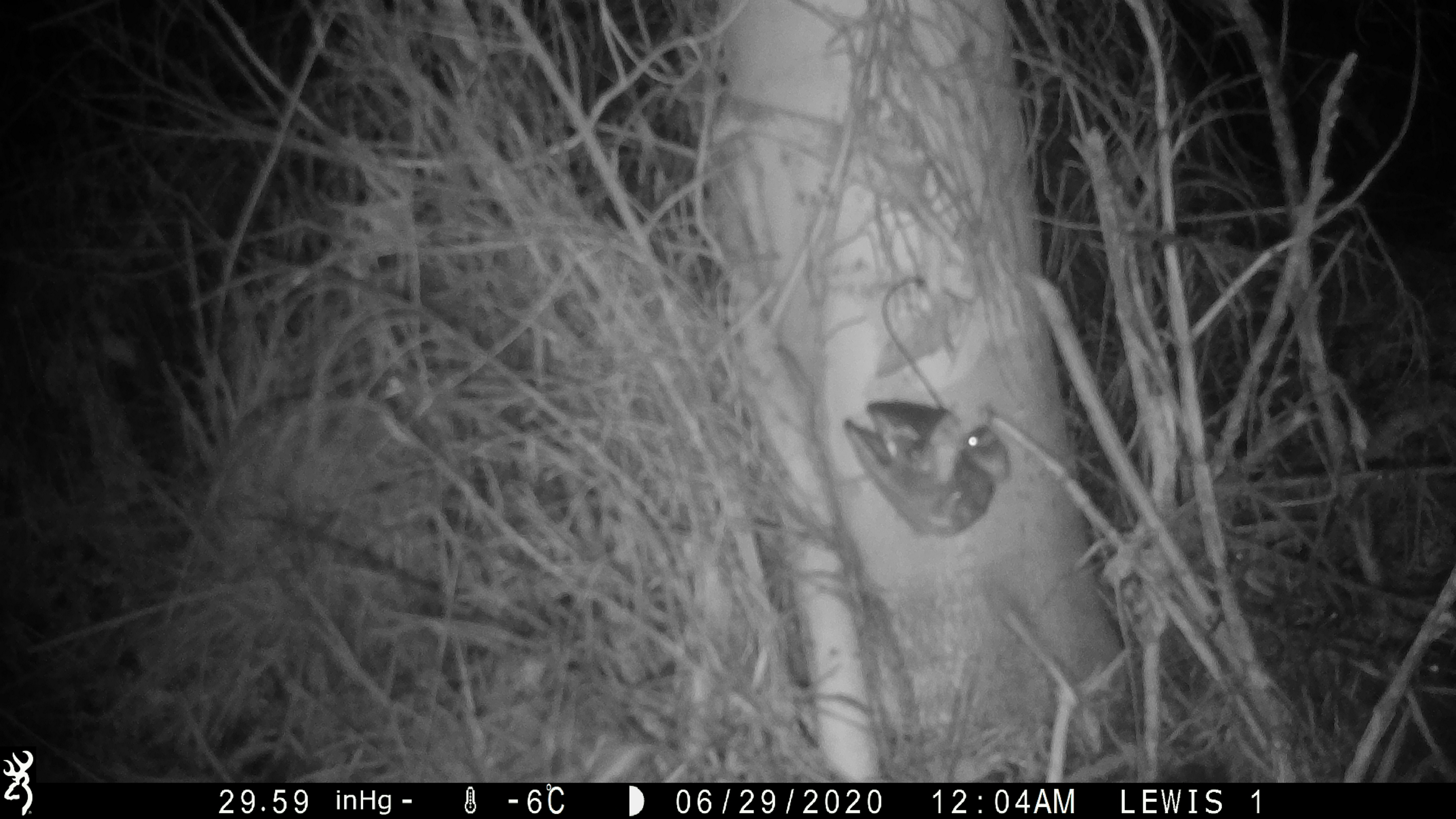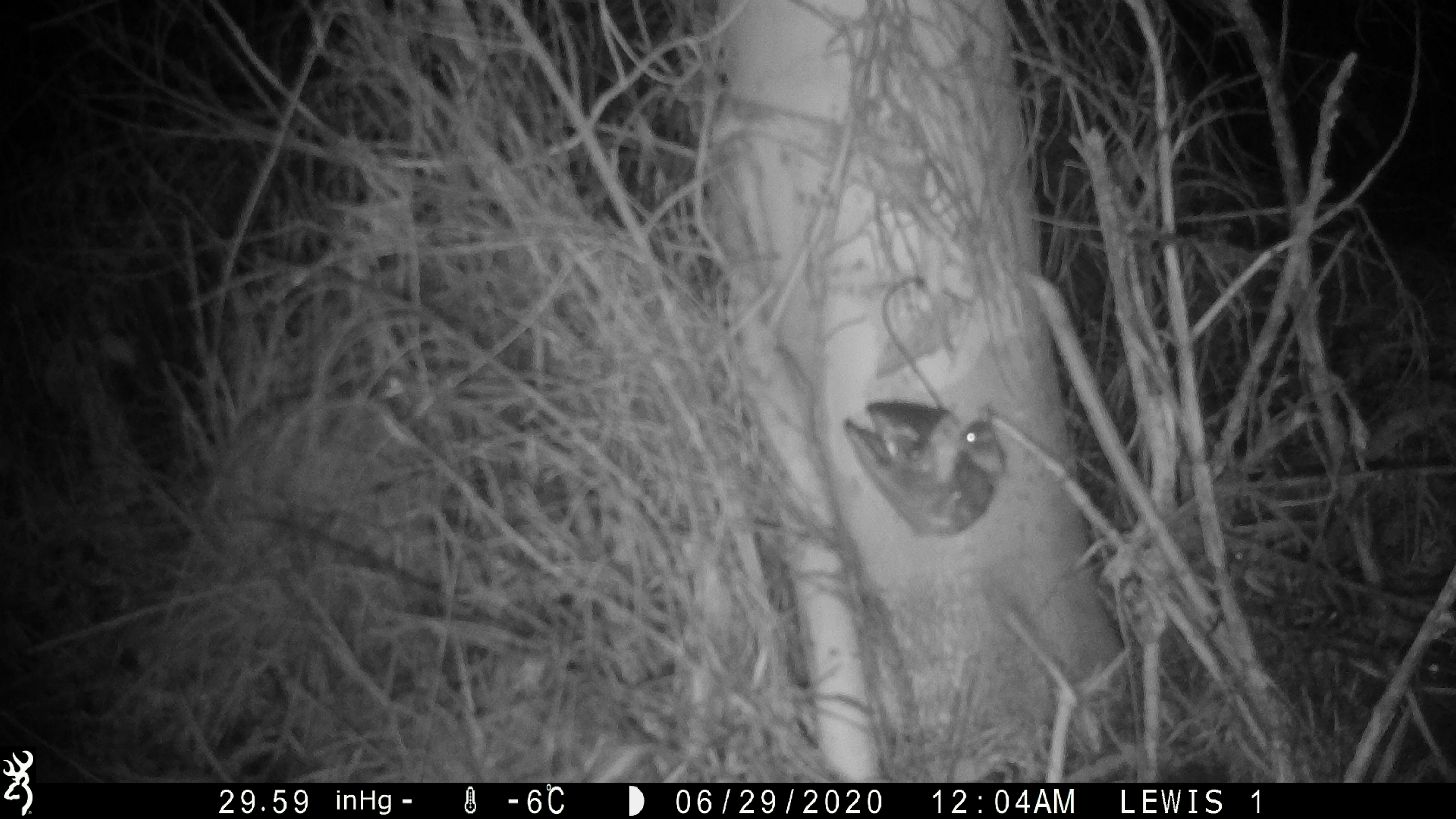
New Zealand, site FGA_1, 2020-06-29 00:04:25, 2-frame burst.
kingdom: Animalia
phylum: Chordata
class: Mammalia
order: Rodentia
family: Muridae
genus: Mus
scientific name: Mus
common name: mouse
Mouse (Mus).